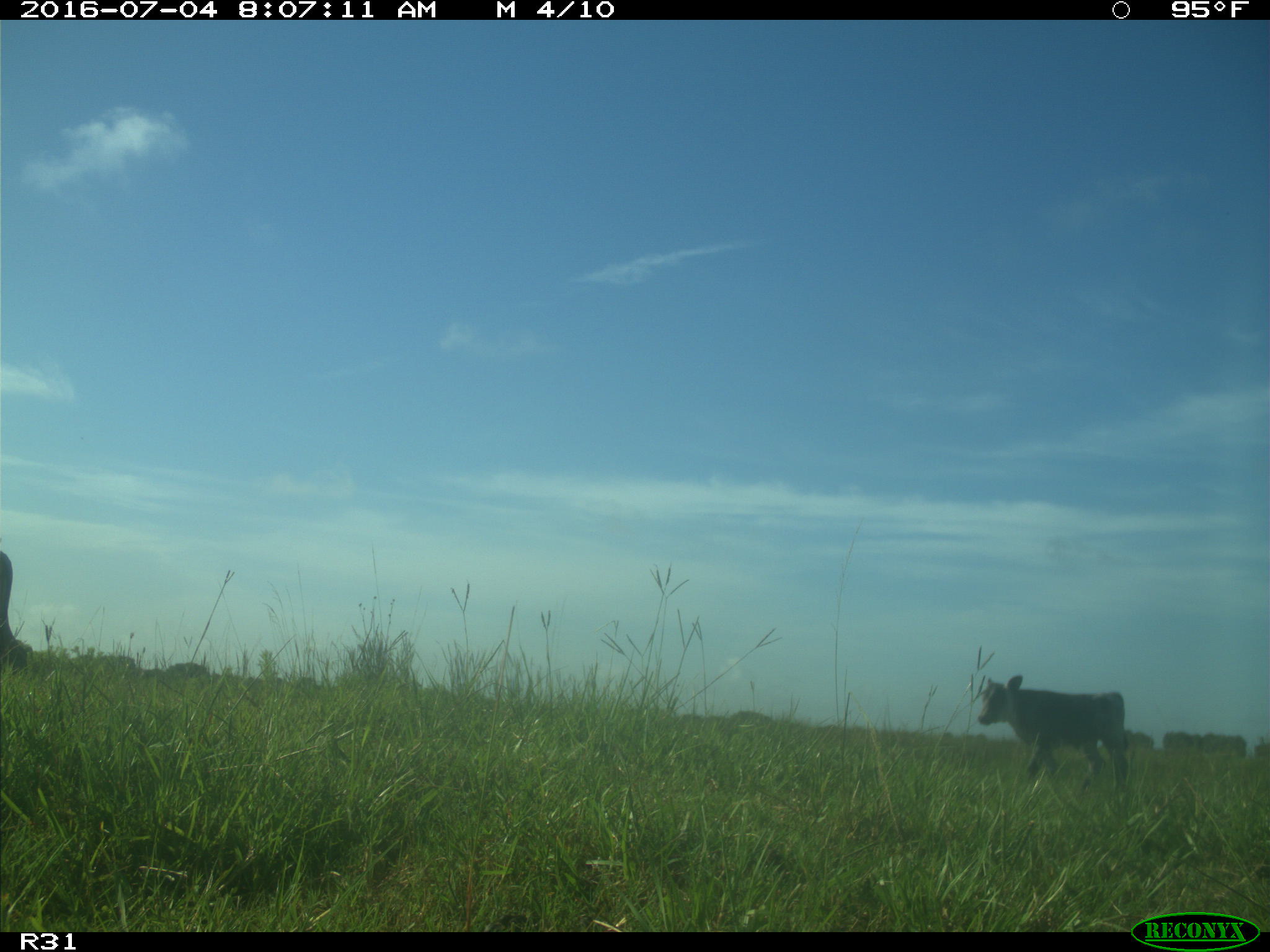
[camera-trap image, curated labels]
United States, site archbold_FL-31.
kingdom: Animalia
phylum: Chordata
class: Mammalia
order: Artiodactyla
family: Bovidae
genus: Bos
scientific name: Bos taurus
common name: domestic cow